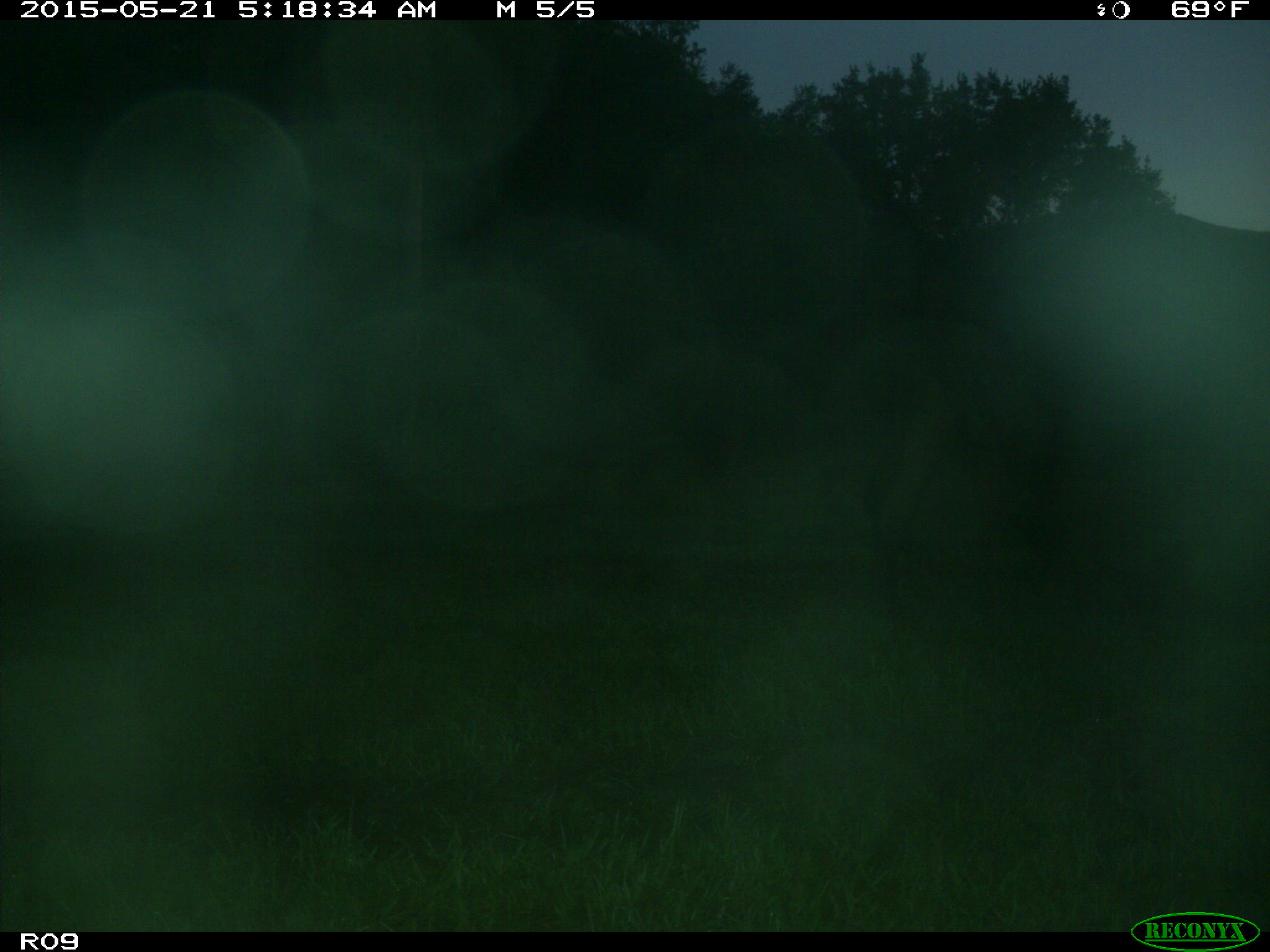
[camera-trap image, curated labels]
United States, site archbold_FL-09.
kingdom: Animalia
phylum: Chordata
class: Mammalia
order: Artiodactyla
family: Bovidae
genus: Bos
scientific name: Bos taurus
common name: domestic cow